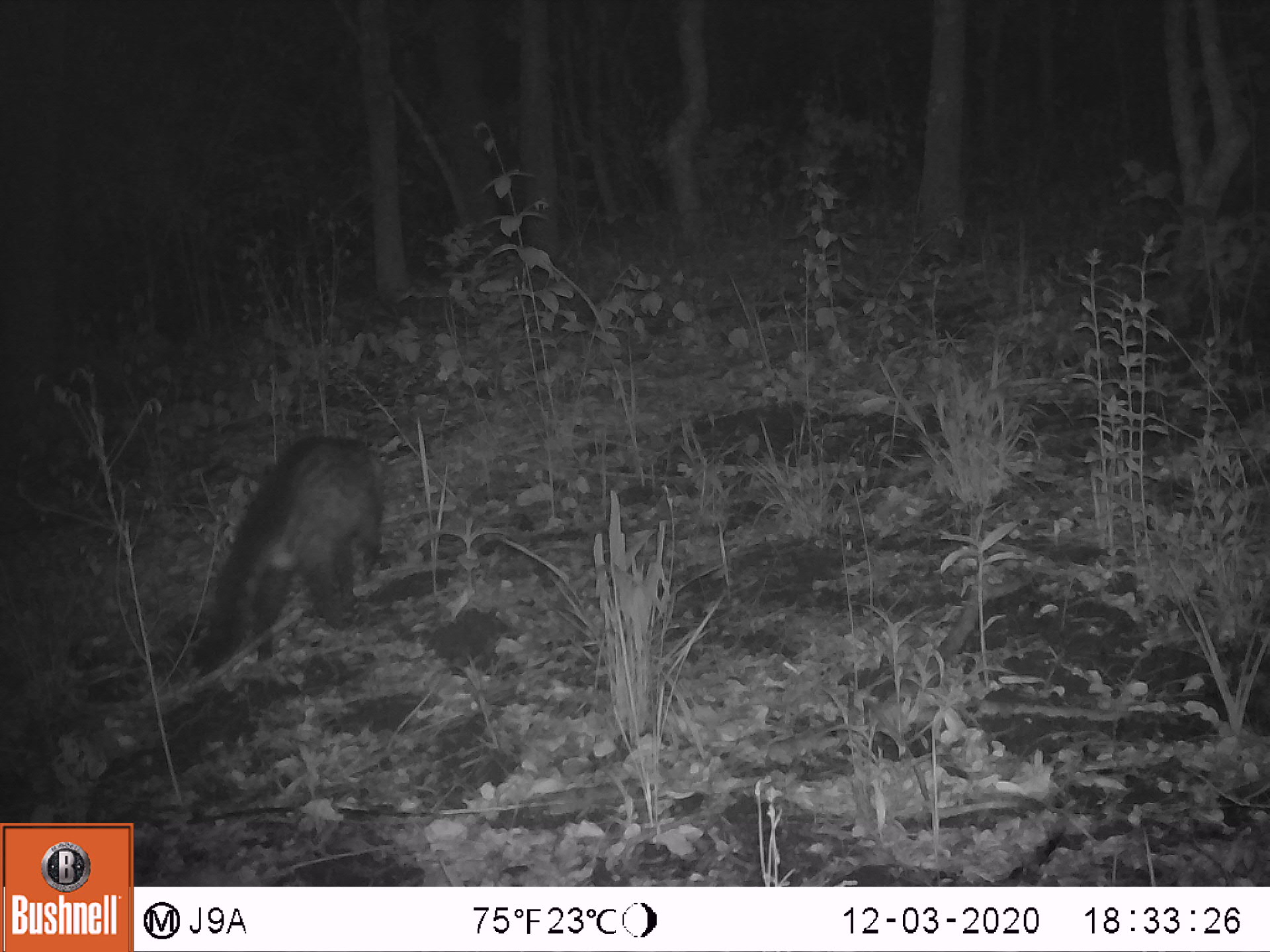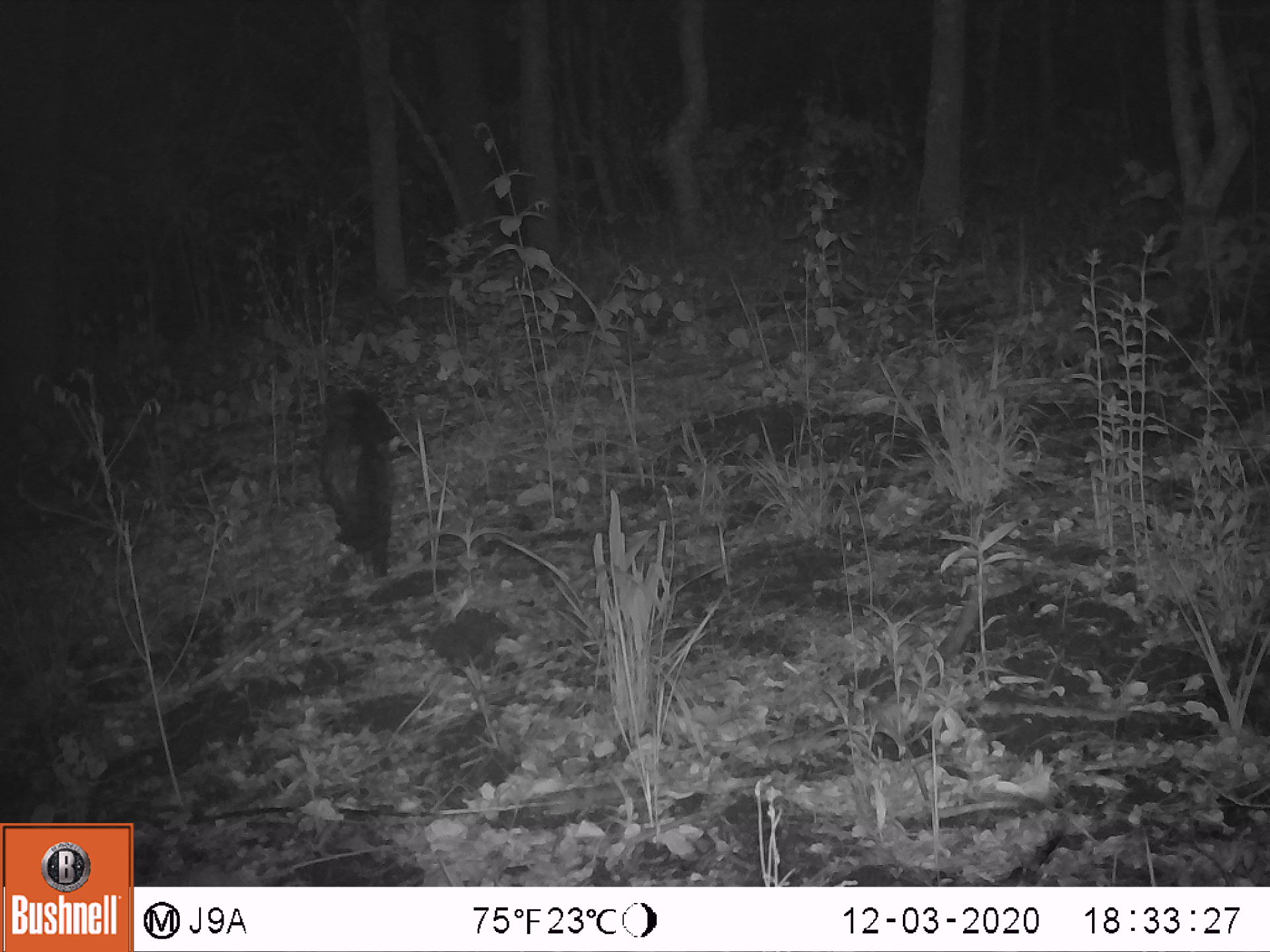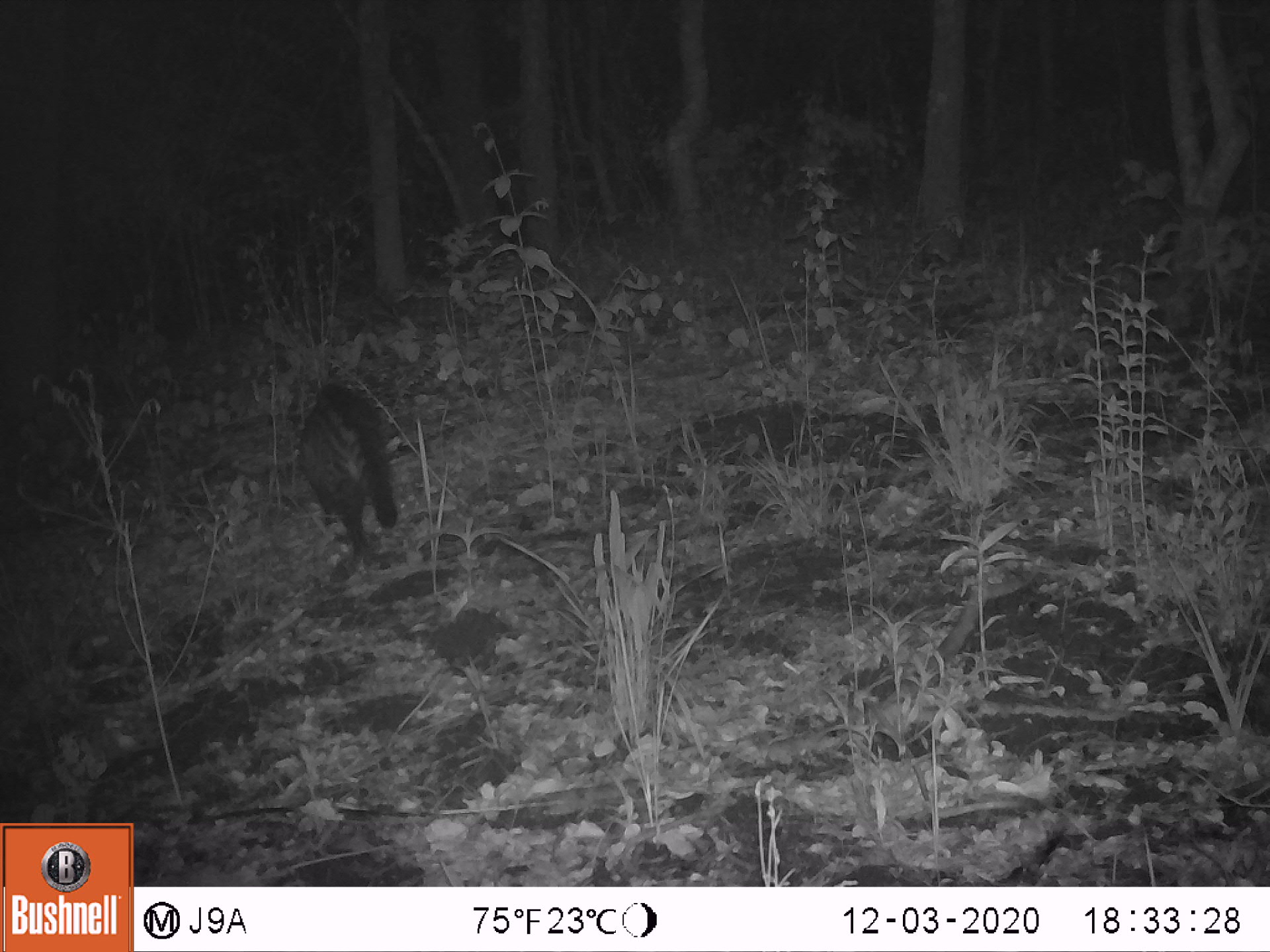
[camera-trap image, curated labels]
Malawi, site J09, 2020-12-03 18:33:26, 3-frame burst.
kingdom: Animalia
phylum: Chordata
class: Mammalia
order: Carnivora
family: Viverridae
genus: Civettictis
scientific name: Civettictis civetta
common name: african civet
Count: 1.